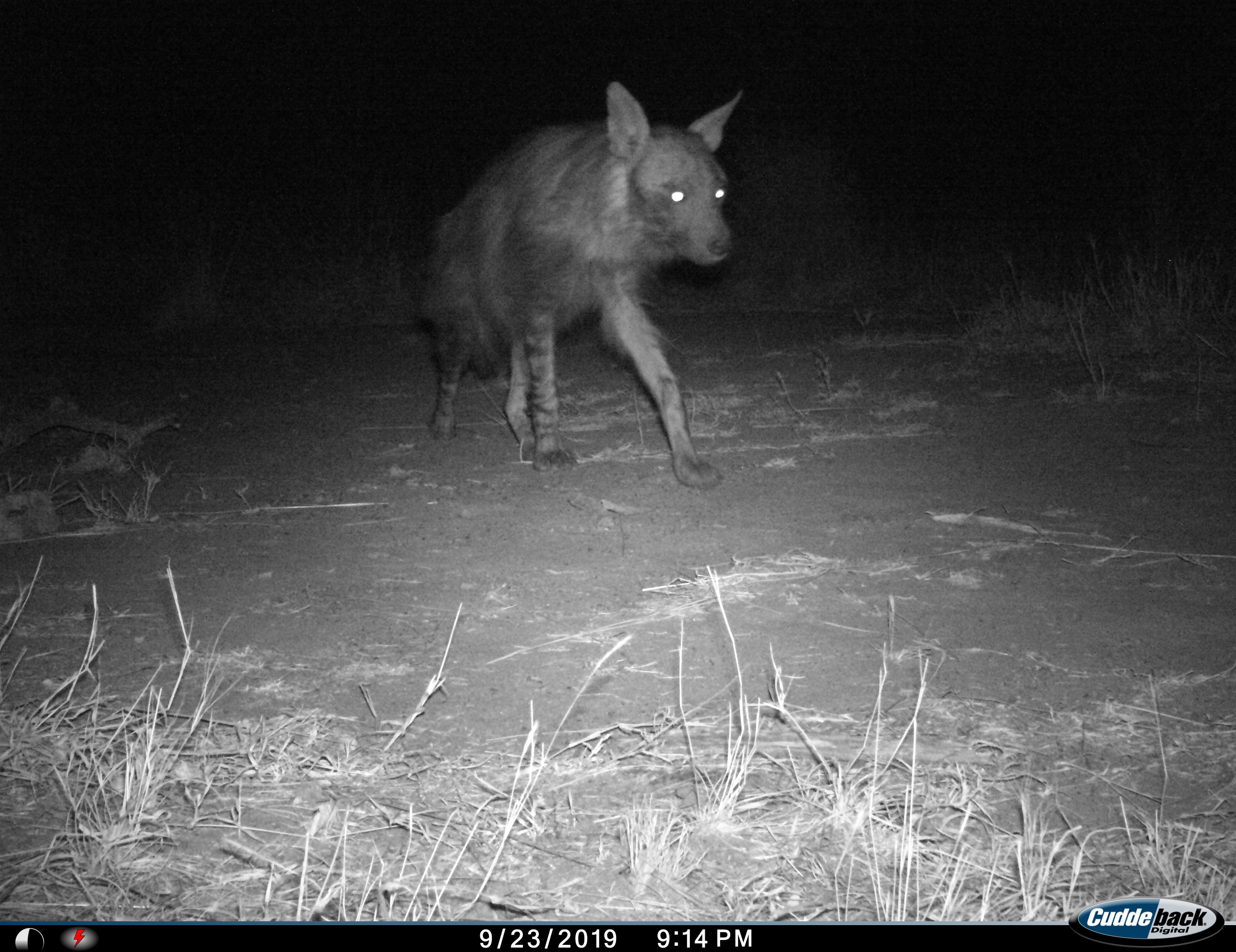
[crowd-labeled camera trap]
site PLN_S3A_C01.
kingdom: Animalia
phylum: Chordata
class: Mammalia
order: Carnivora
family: Hyaenidae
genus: Parahyaena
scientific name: Parahyaena brunnea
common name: brown hyena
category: hyenabrown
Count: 1.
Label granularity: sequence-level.